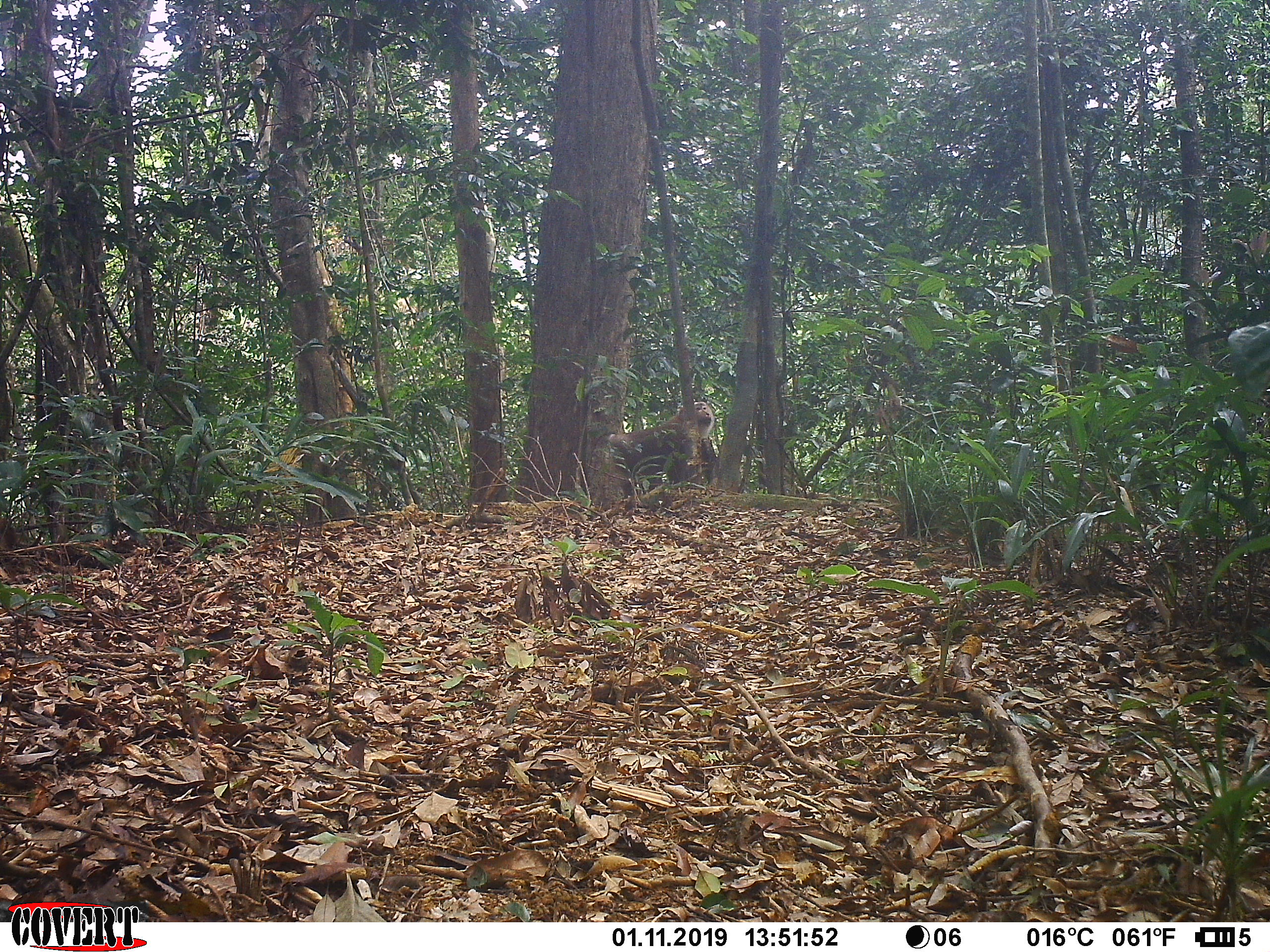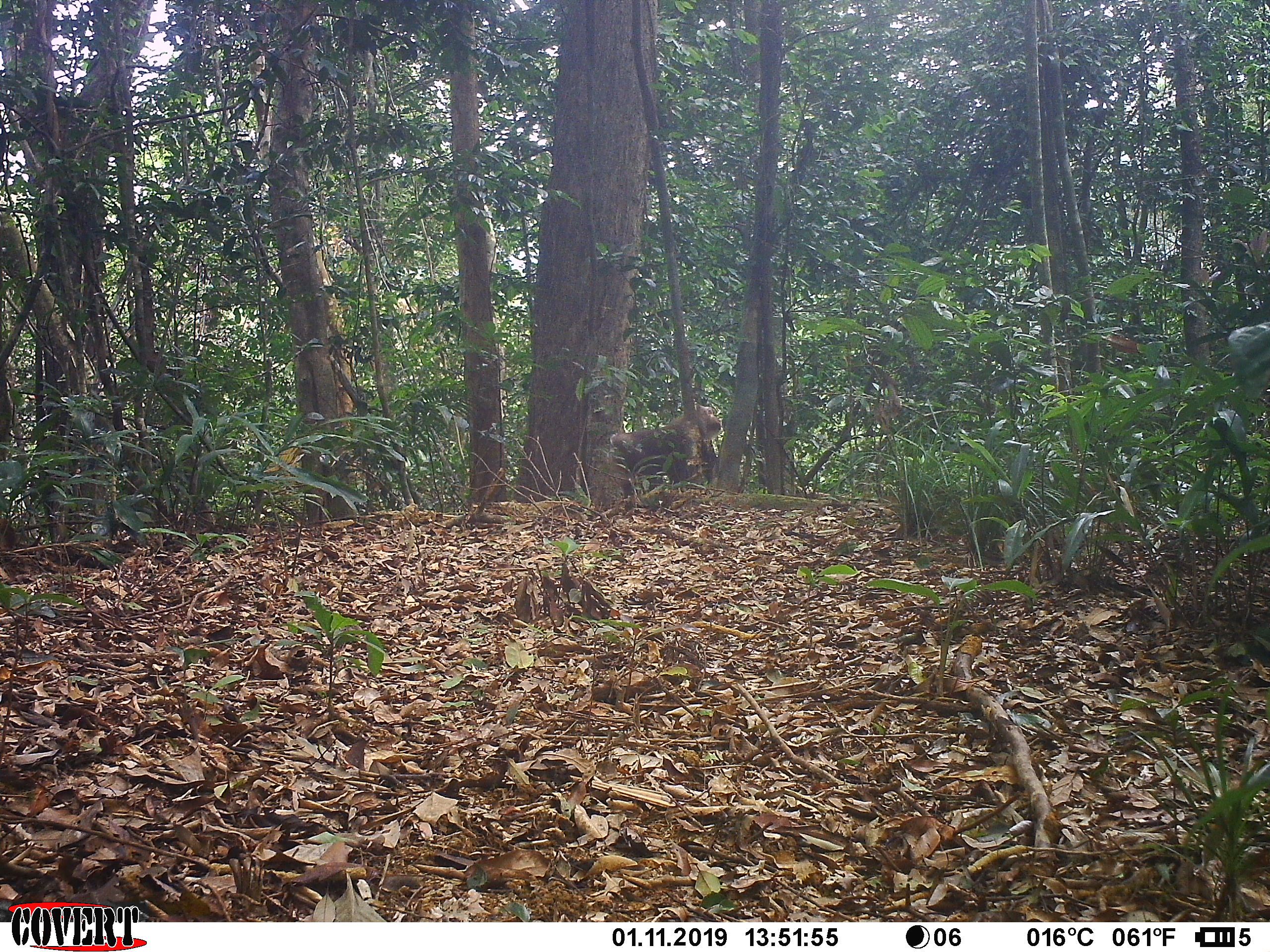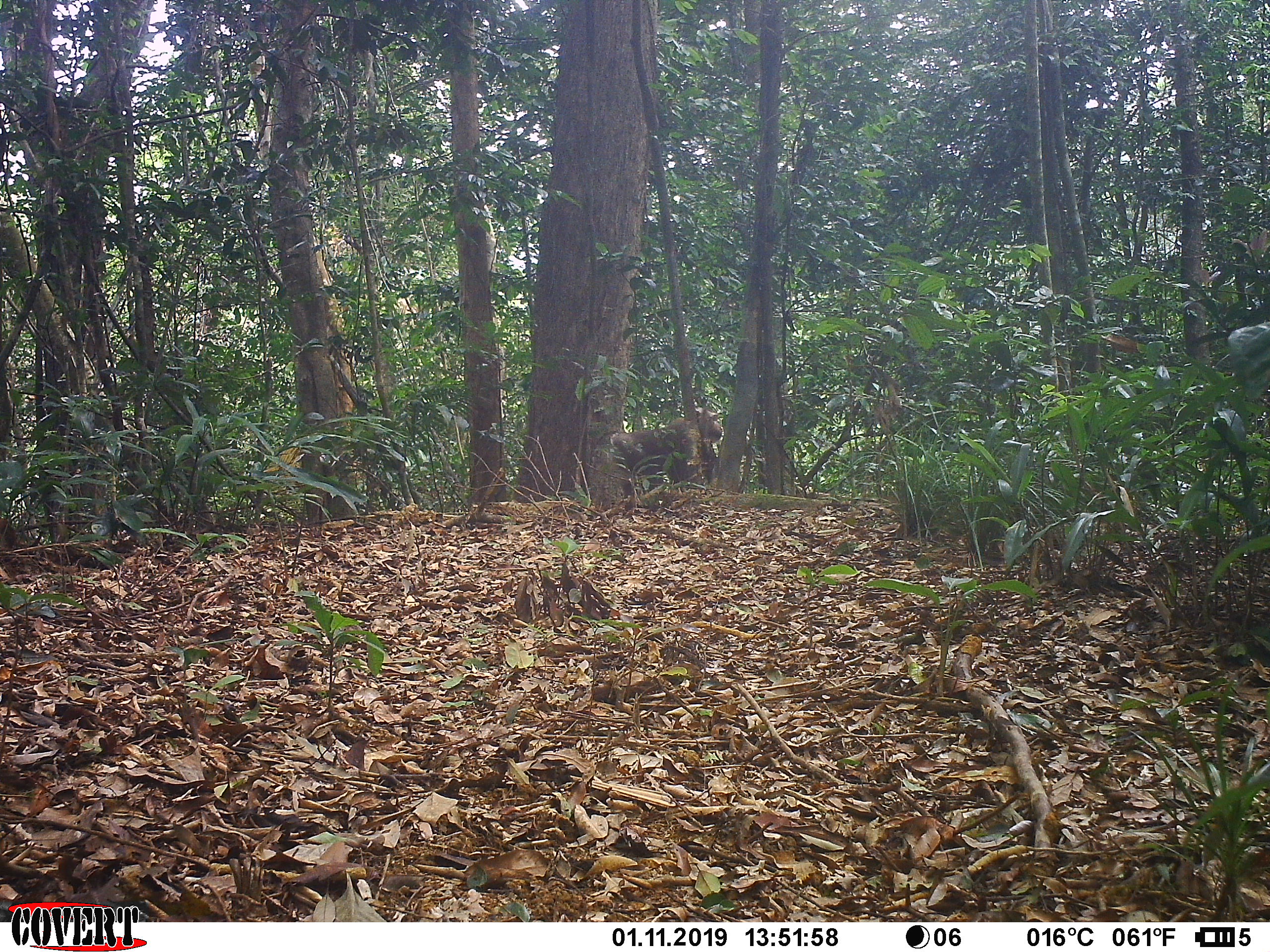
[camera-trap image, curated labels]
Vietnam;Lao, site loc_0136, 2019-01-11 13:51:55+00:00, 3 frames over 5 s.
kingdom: Animalia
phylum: Chordata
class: Mammalia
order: Primates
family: Cercopithecidae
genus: Macaca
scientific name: Macaca nemestrina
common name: pig-tailed macaque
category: pig tailed macaque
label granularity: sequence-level